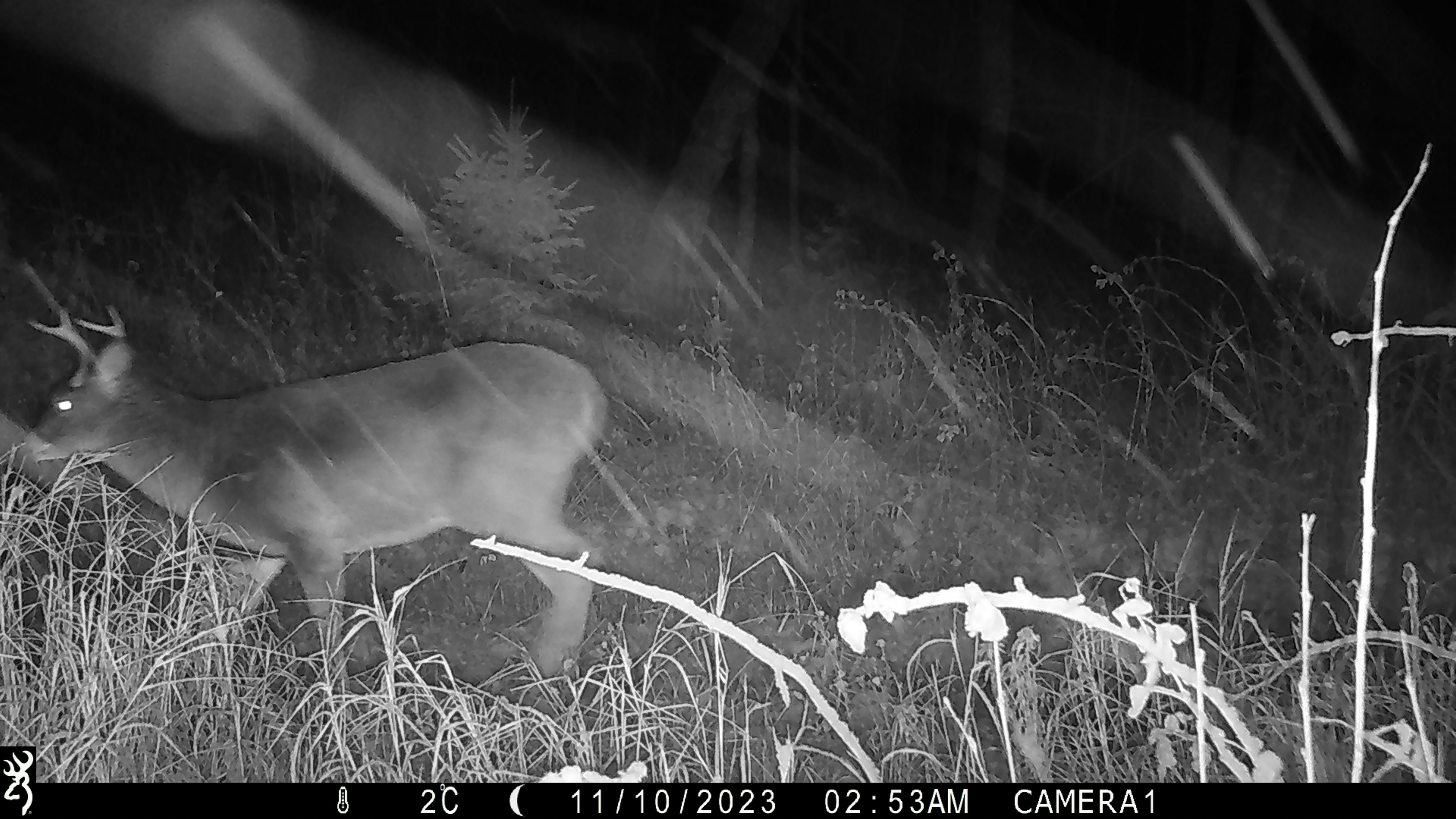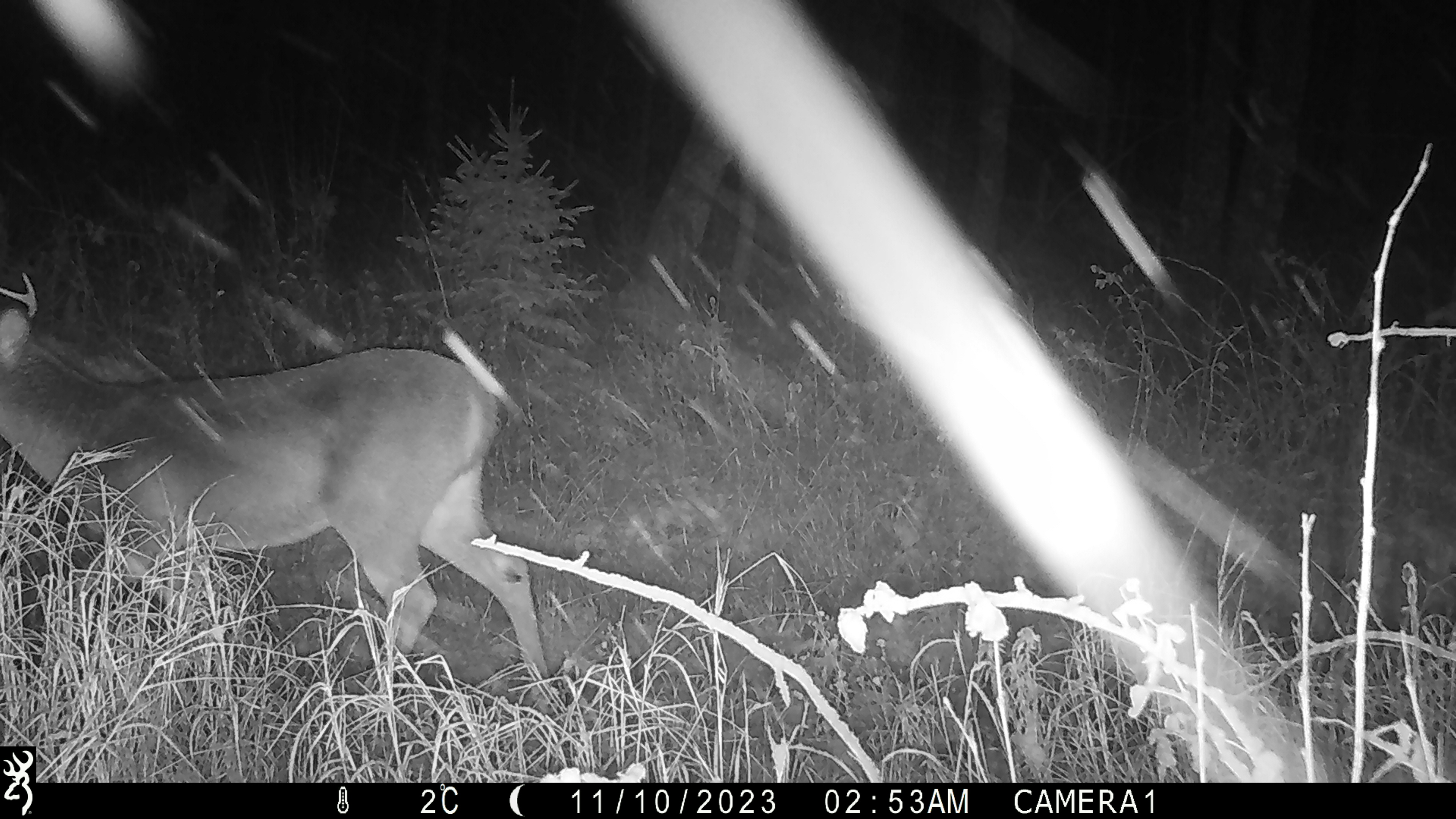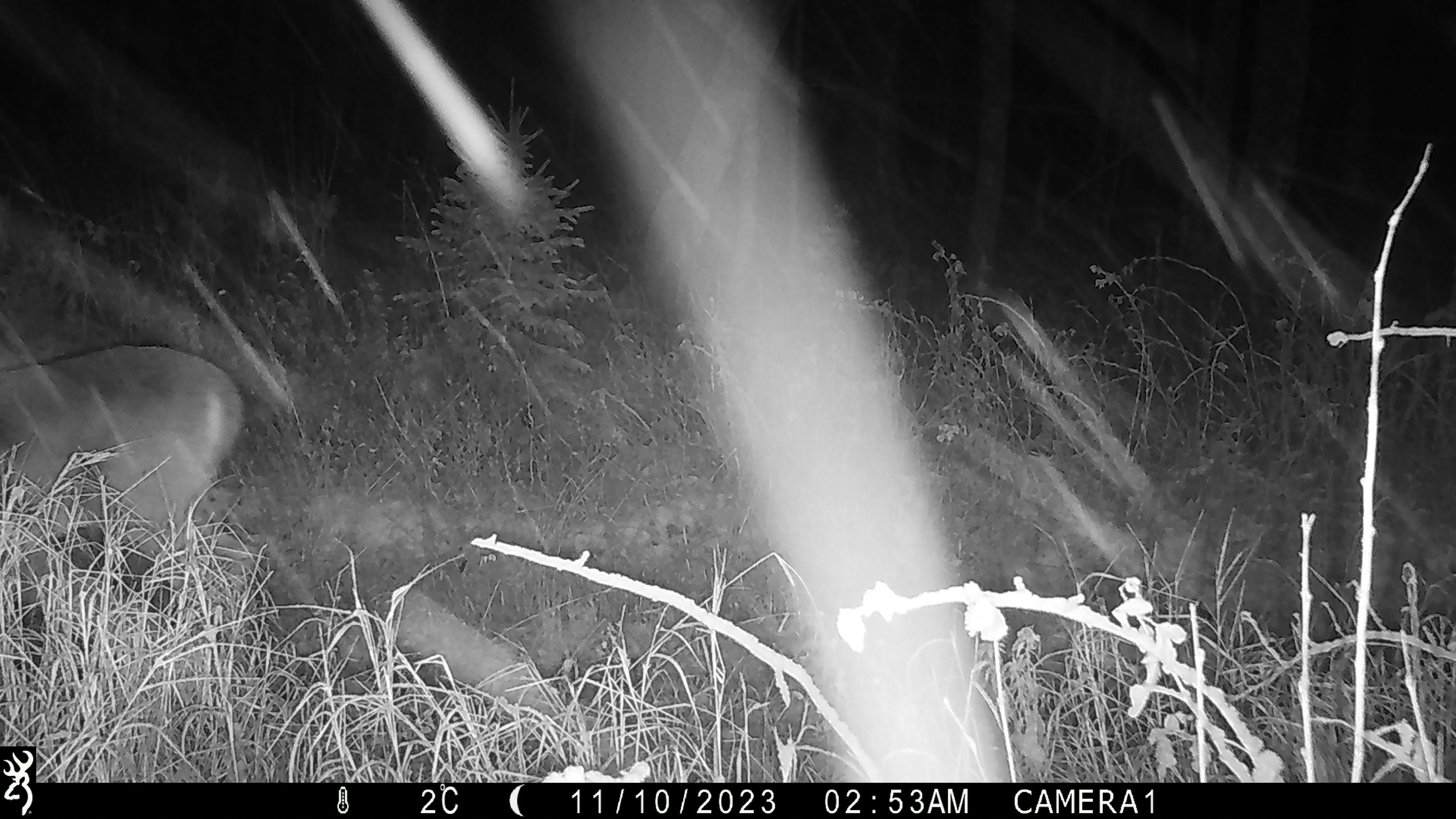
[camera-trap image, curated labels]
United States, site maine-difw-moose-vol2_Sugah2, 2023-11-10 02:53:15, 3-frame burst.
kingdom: Animalia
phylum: Chordata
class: Mammalia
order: Artiodactyla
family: Cervidae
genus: Odocoileus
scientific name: Odocoileus virginianus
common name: white-tailed deer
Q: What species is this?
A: White-tailed deer (Odocoileus virginianus).